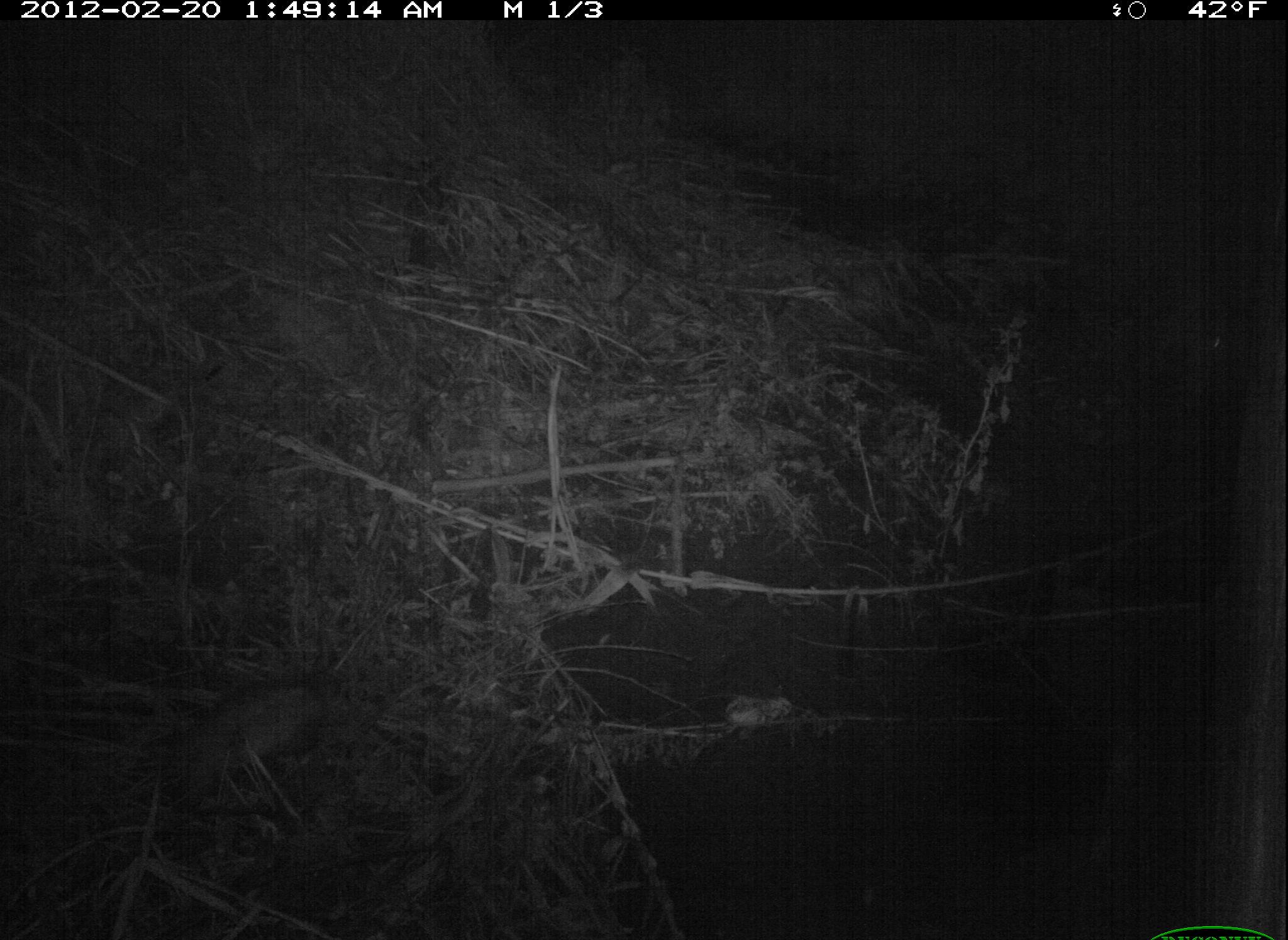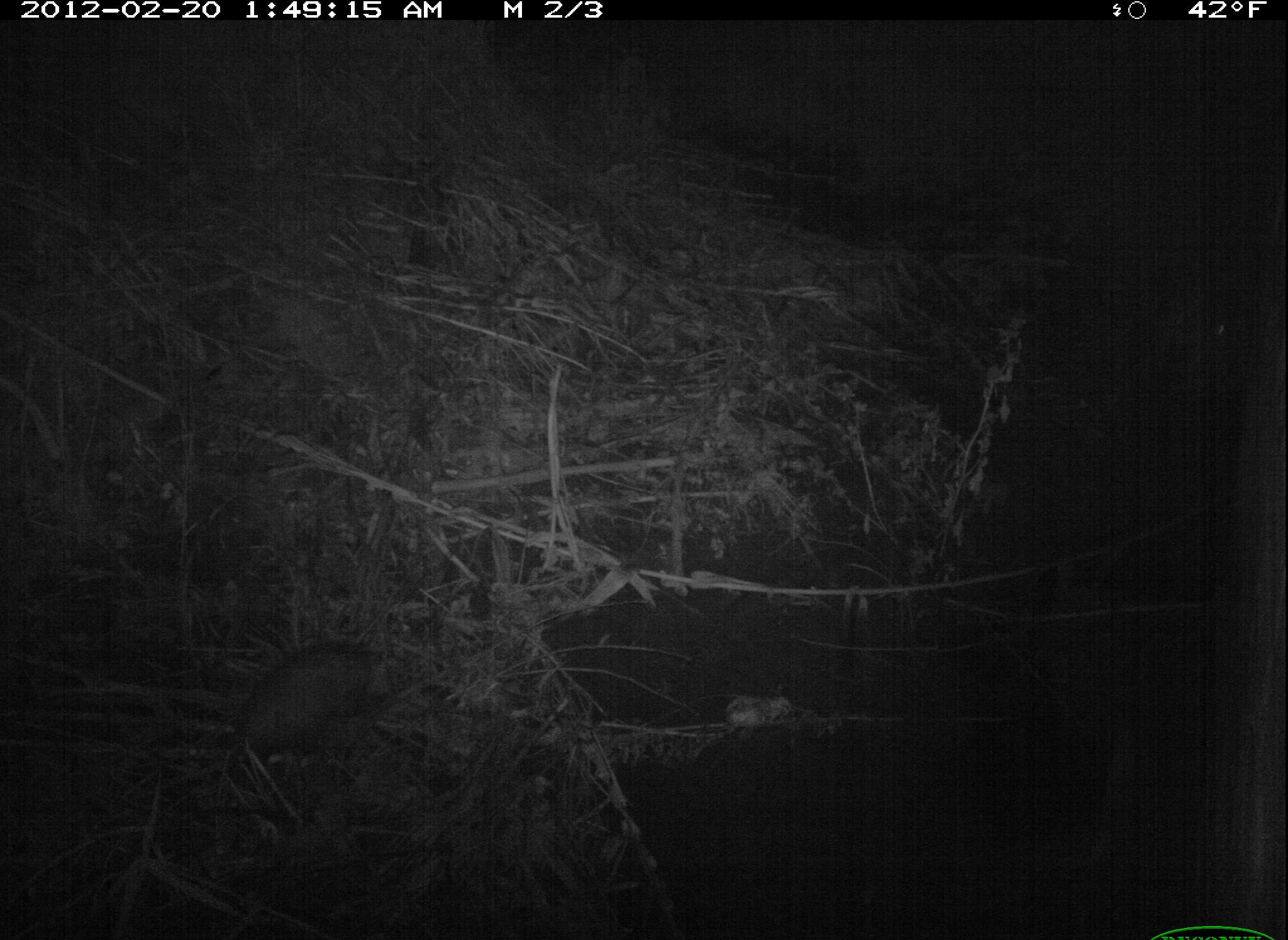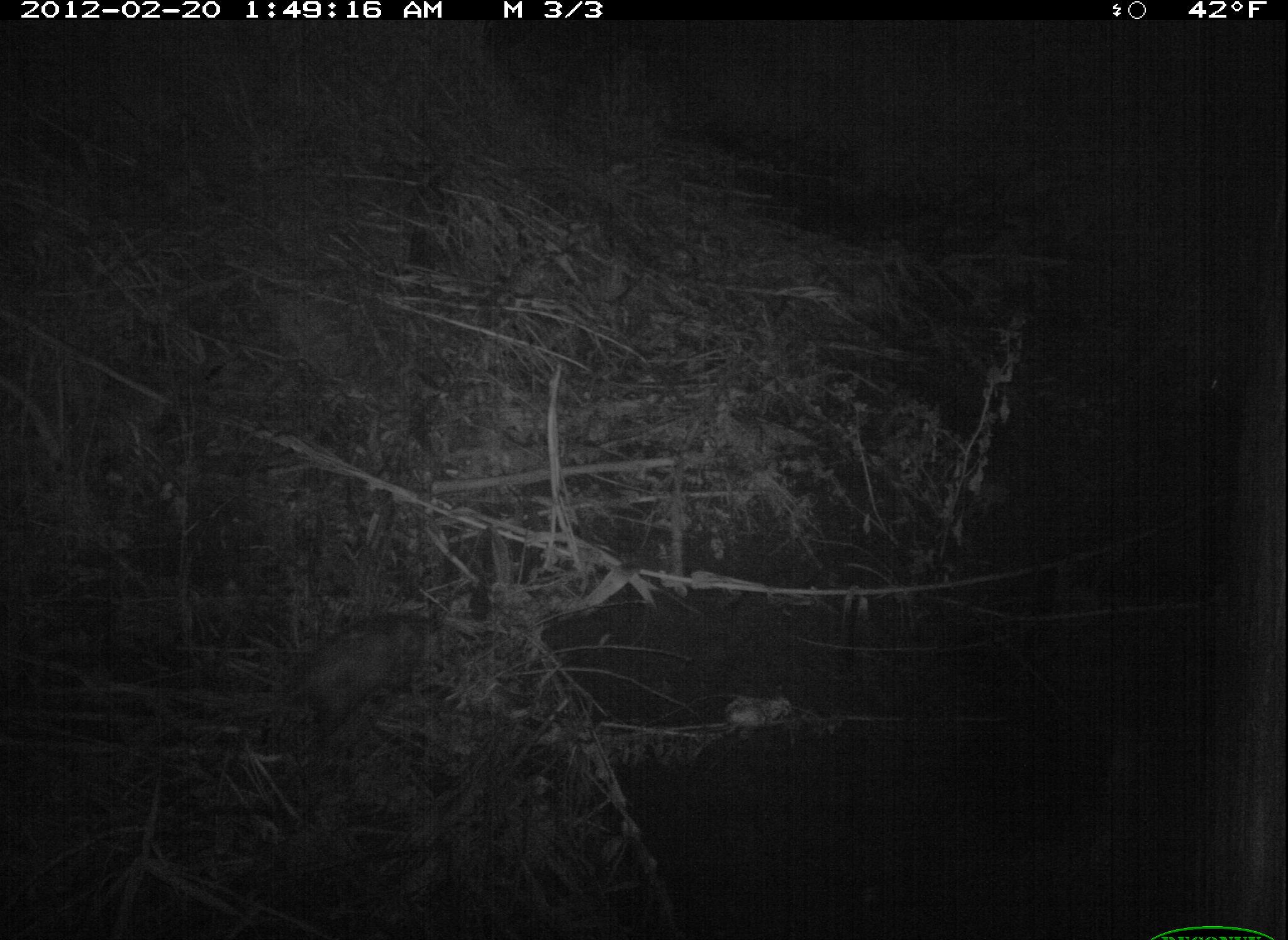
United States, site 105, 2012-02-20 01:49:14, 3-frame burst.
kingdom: Animalia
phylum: Chordata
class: Mammalia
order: Didelphimorphia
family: Didelphidae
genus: Didelphis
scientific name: Didelphis virginiana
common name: virginia opossum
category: opossum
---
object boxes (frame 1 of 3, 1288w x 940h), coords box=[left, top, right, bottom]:
opossum: box=[90, 656, 380, 836]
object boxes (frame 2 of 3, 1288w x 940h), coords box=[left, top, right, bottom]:
opossum: box=[188, 615, 431, 801]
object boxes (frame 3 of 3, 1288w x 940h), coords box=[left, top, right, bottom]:
opossum: box=[243, 596, 462, 773]